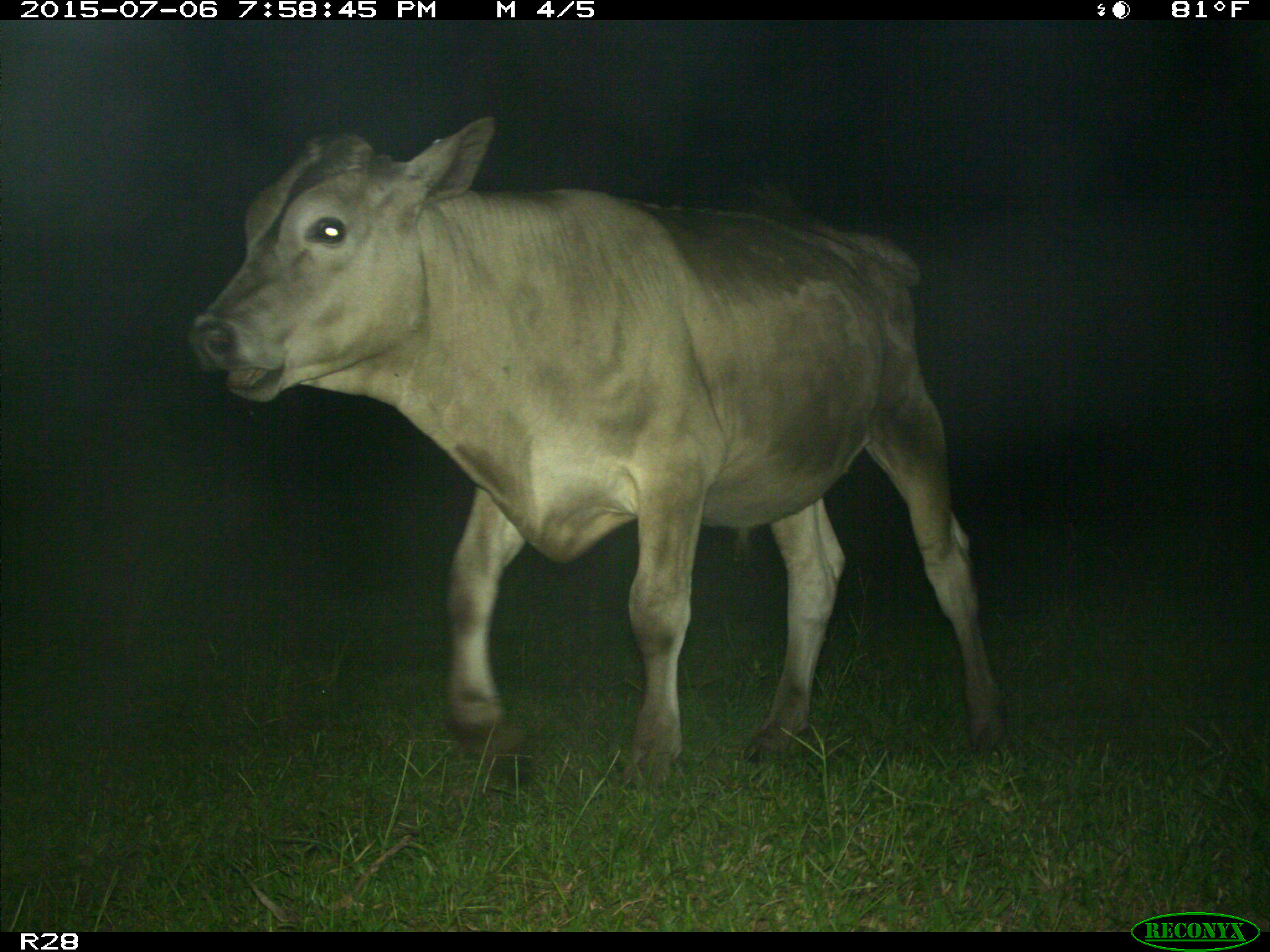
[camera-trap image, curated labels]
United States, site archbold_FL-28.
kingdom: Animalia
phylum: Chordata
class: Mammalia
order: Artiodactyla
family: Bovidae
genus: Bos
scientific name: Bos taurus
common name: domestic cow